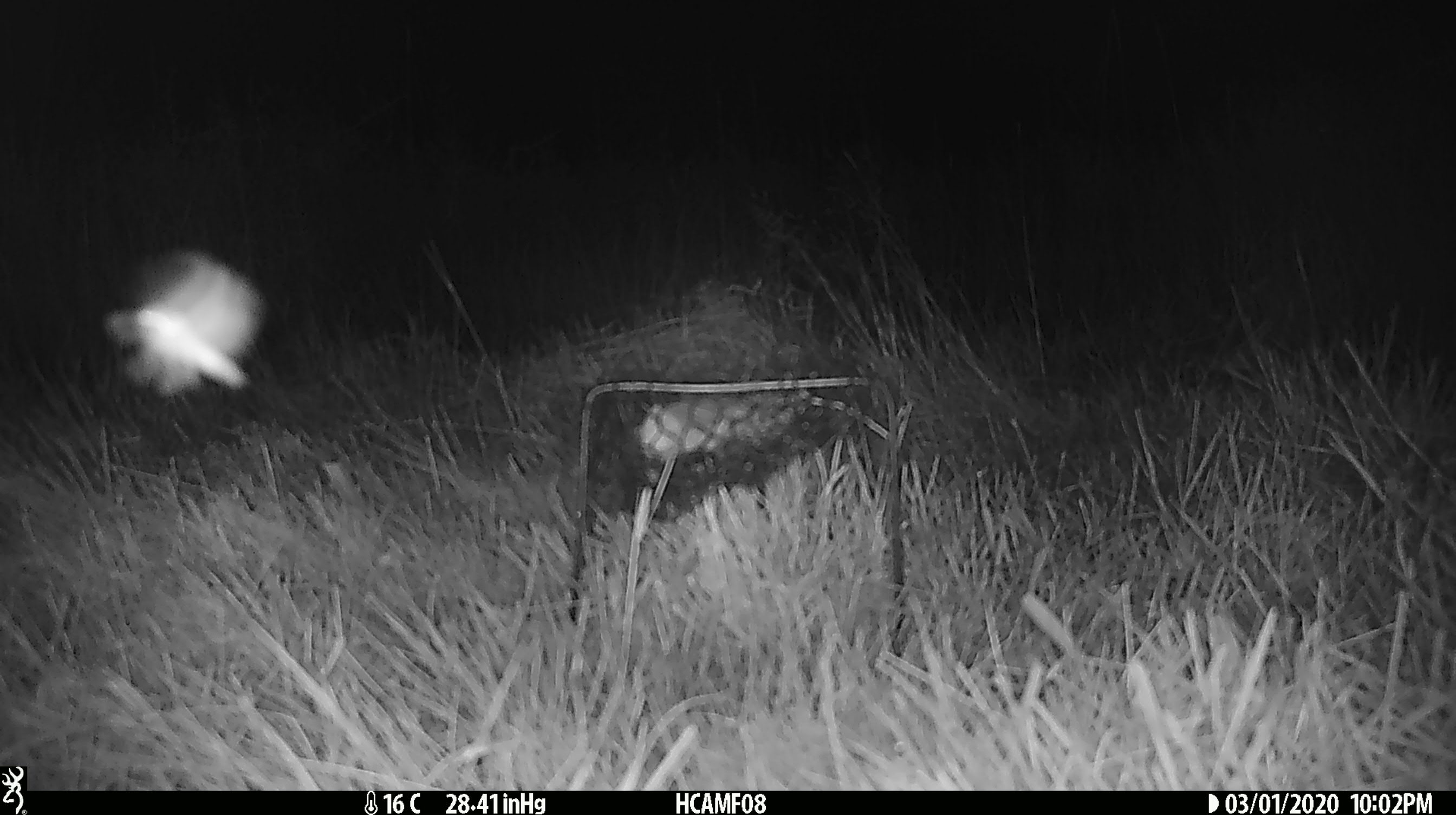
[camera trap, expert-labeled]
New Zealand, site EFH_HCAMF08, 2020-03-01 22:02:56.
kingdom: Animalia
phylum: Arthropoda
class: Insecta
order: Lepidoptera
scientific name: Lepidoptera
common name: moth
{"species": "moth (Lepidoptera)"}